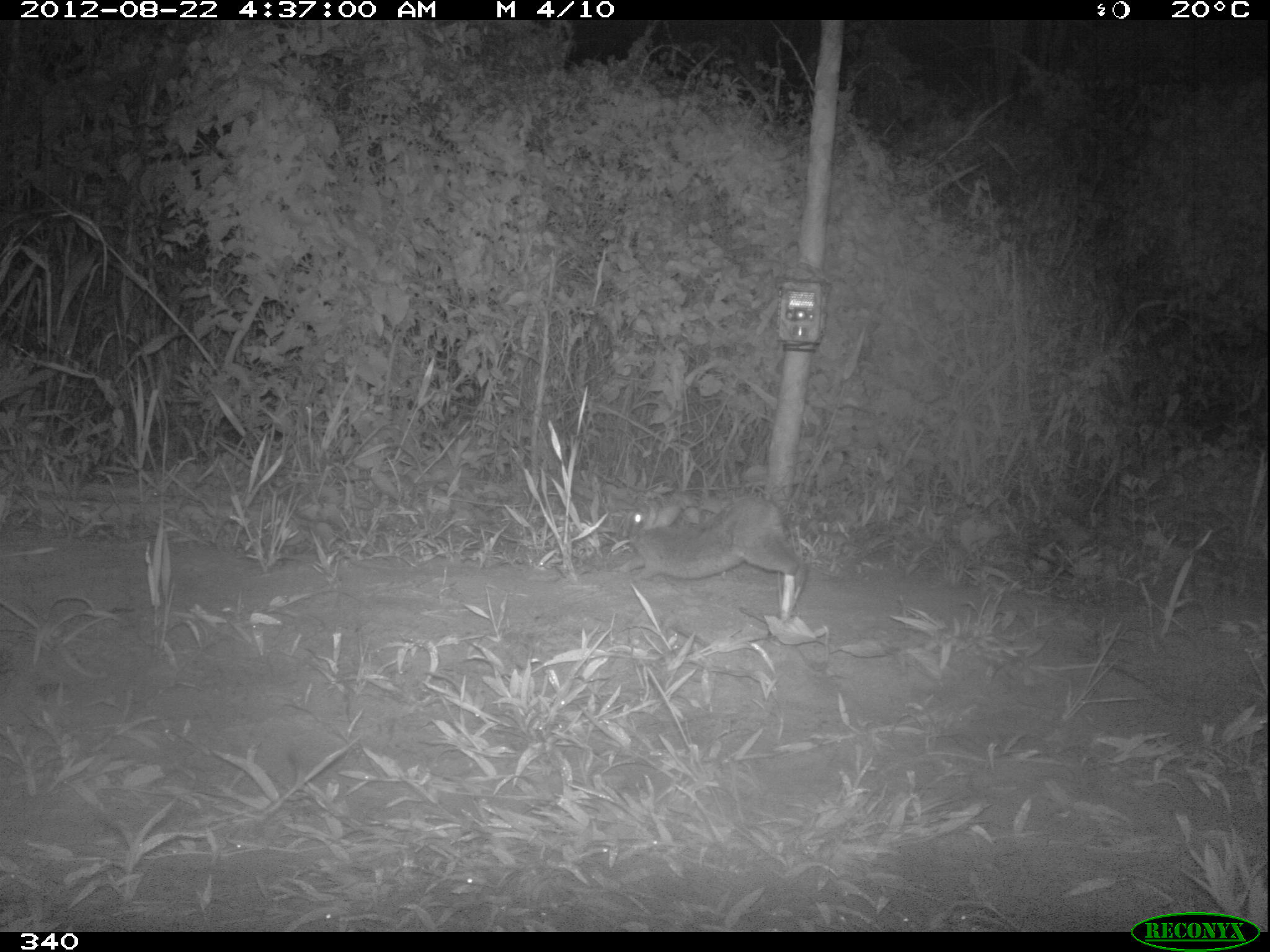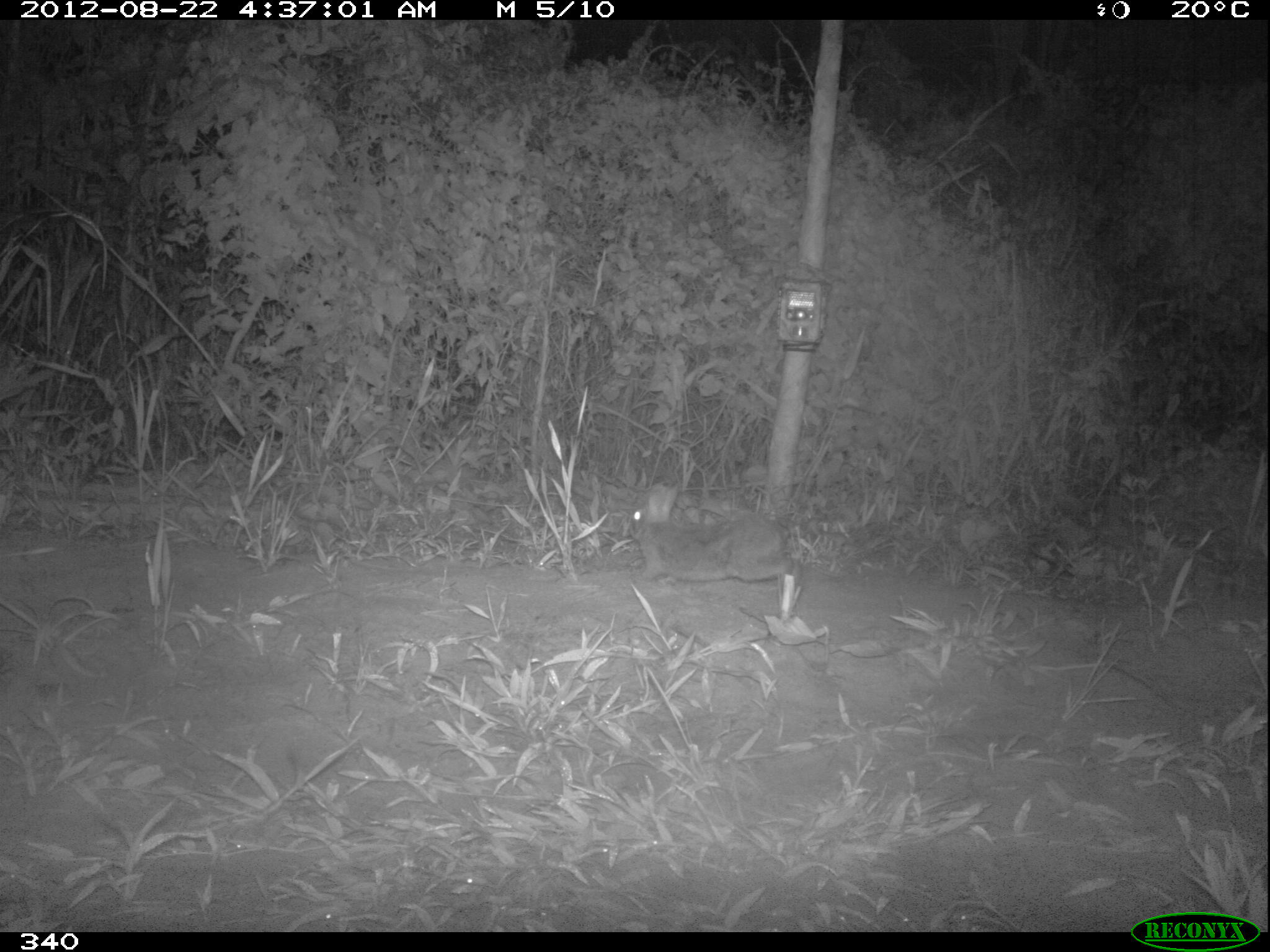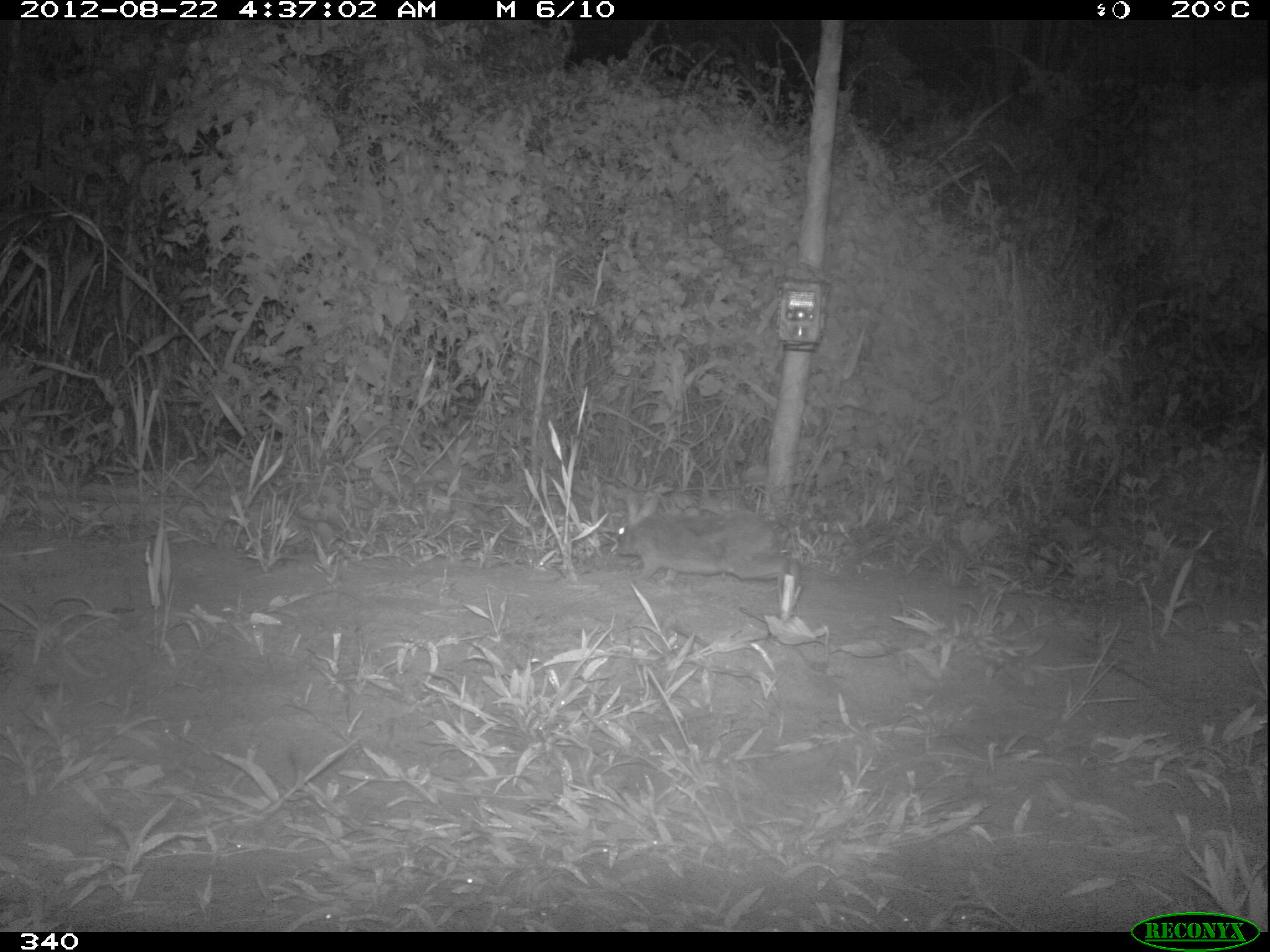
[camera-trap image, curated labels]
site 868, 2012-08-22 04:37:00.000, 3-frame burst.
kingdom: Animalia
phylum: Chordata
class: Mammalia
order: Lagomorpha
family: Leporidae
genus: Sylvilagus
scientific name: Sylvilagus brasiliensis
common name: tapeti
Sylvilagus brasiliensis (tapeti).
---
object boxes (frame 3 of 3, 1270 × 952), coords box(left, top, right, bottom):
sylvilagus brasiliensis: box(610, 485, 791, 590)